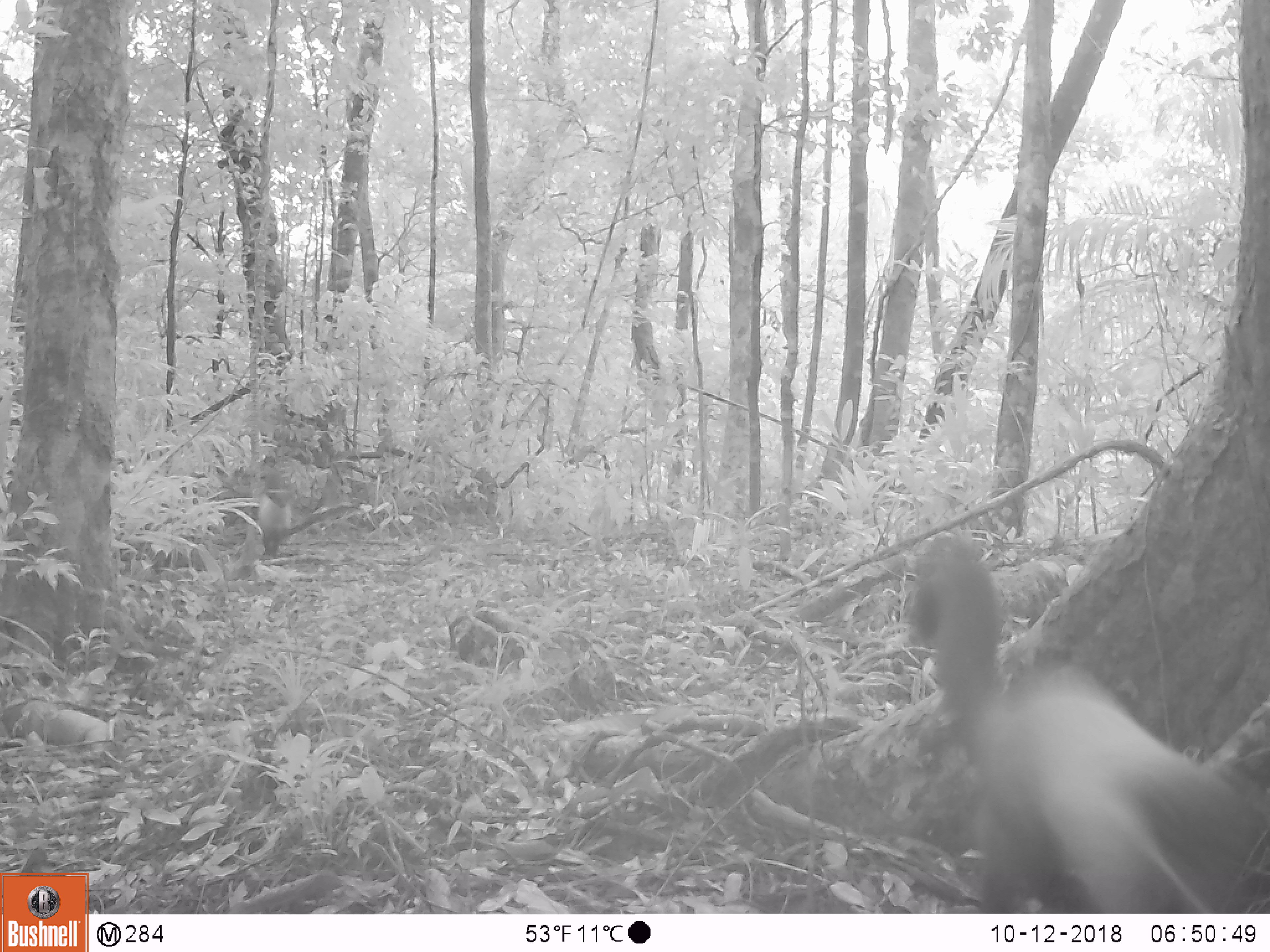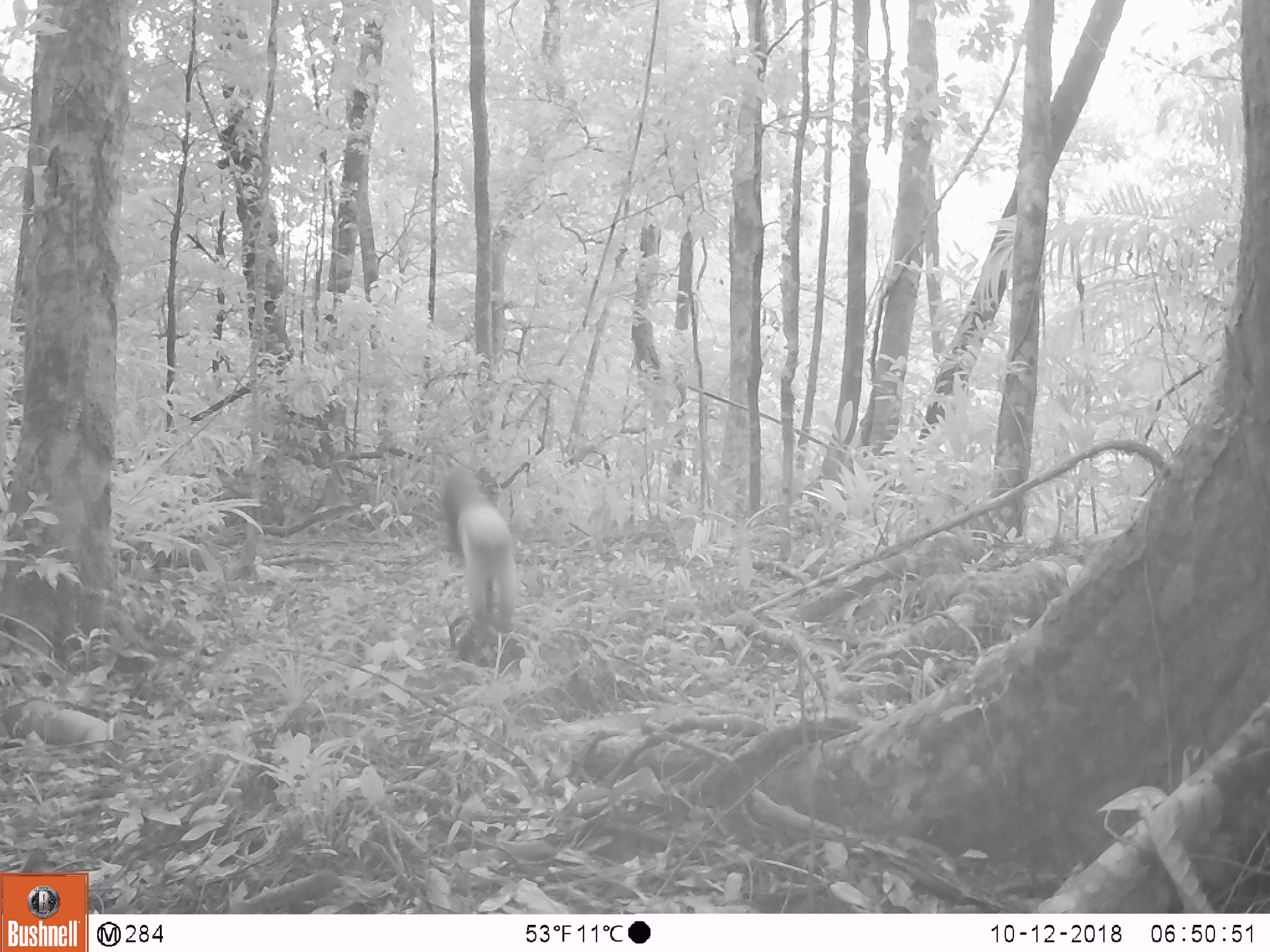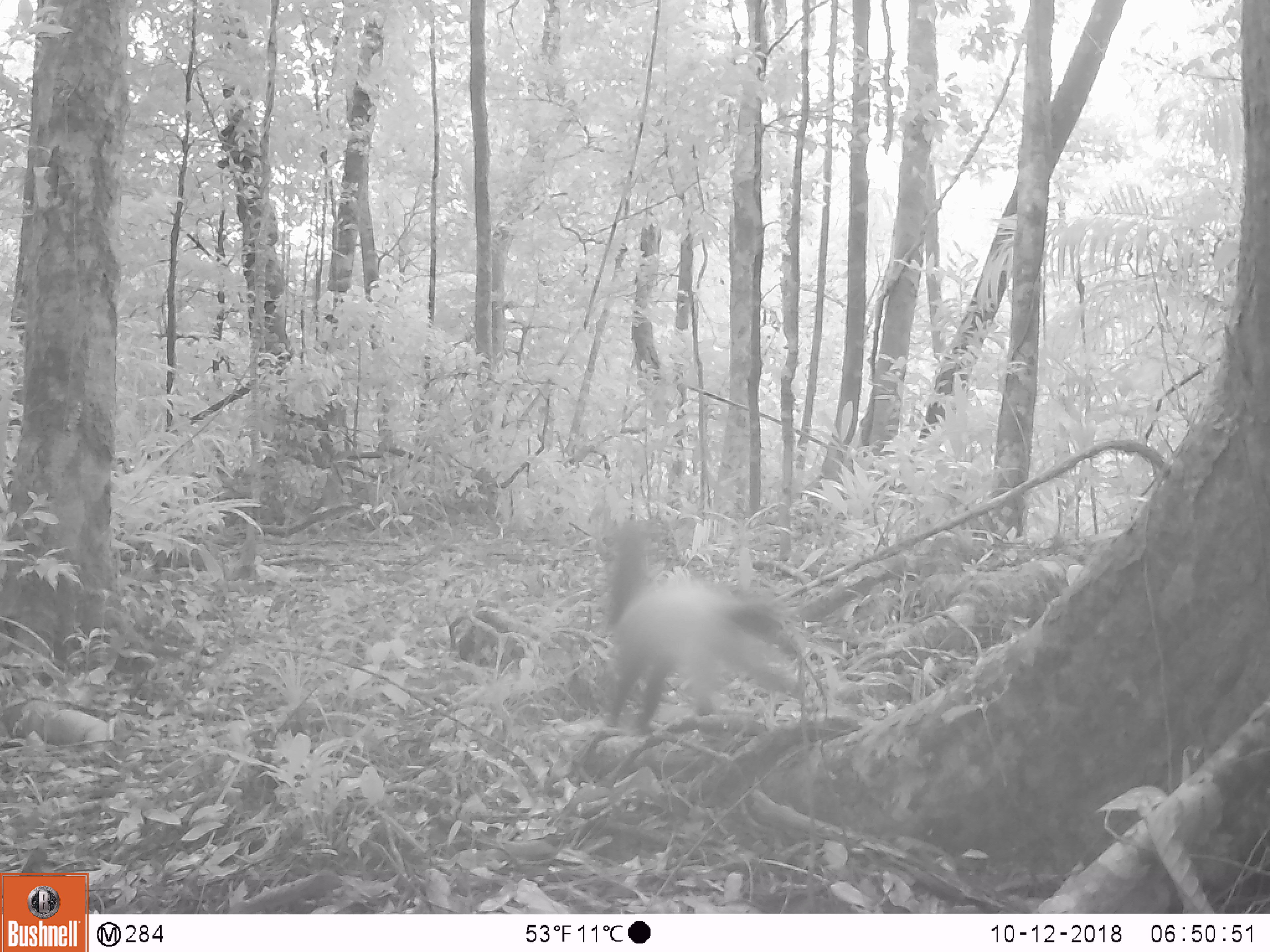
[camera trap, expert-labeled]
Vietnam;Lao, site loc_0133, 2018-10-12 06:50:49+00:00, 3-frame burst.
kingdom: Animalia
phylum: Chordata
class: Mammalia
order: Carnivora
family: Mustelidae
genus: Martes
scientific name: Martes flavigula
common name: yellow-throated marten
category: yellow throated marten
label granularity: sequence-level